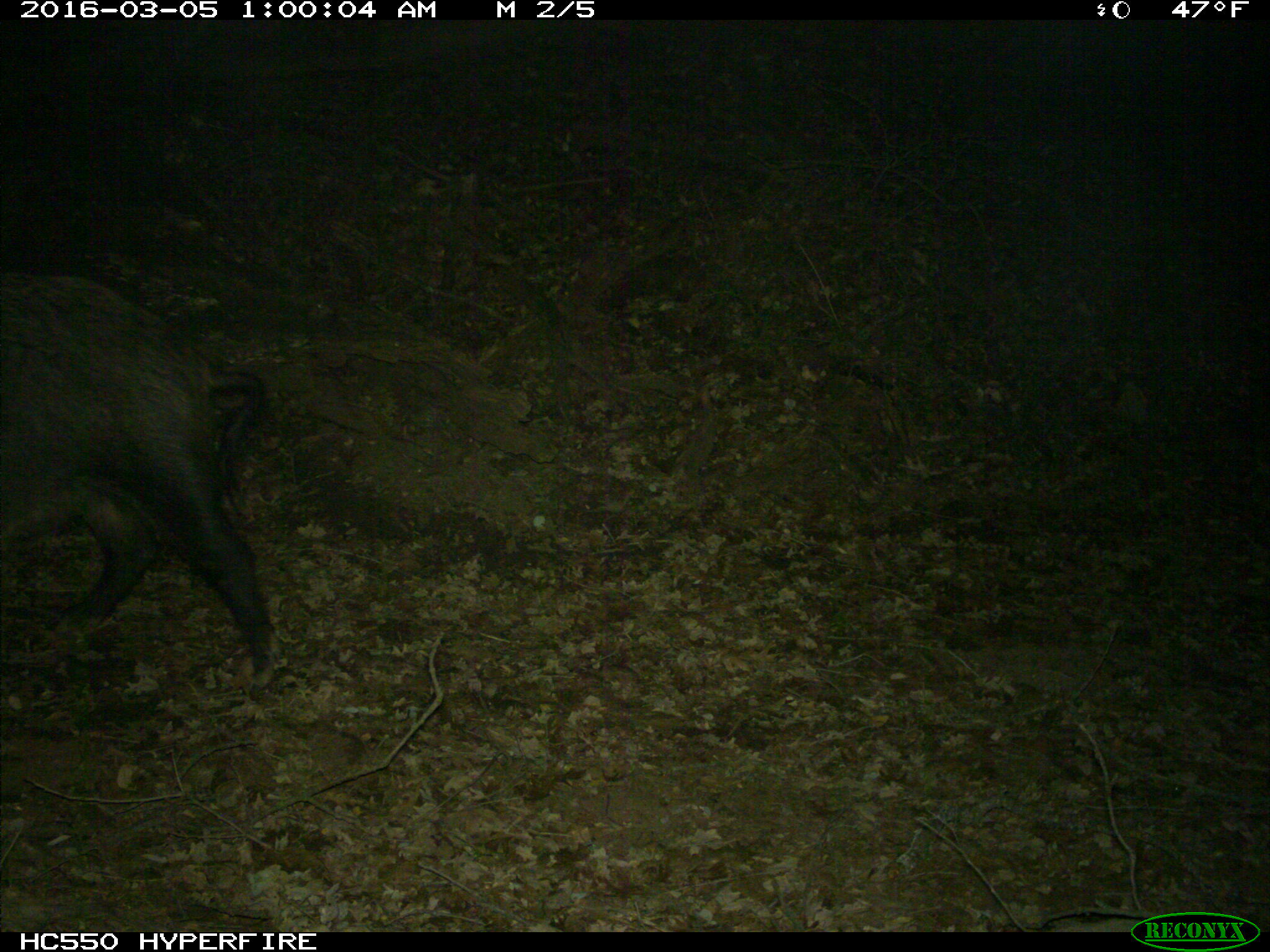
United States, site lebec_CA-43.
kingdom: Animalia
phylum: Chordata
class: Mammalia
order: Artiodactyla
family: Suidae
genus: Sus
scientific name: Sus scrofa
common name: wild boar